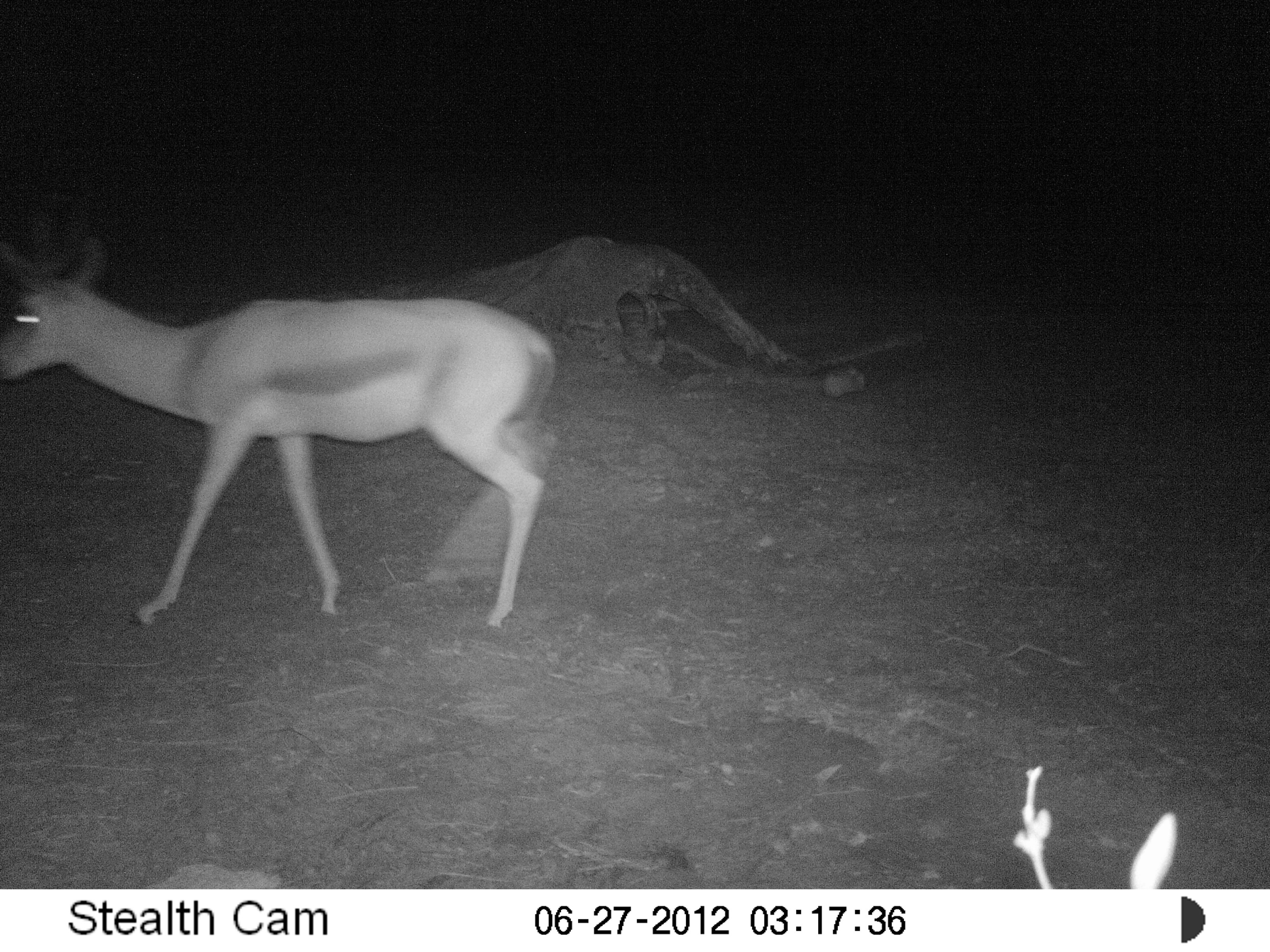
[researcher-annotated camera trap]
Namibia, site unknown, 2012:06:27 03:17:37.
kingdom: Animalia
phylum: Chordata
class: Mammalia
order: Artiodactyla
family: Bovidae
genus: Antidorcas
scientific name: Antidorcas marsupialis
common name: springbok